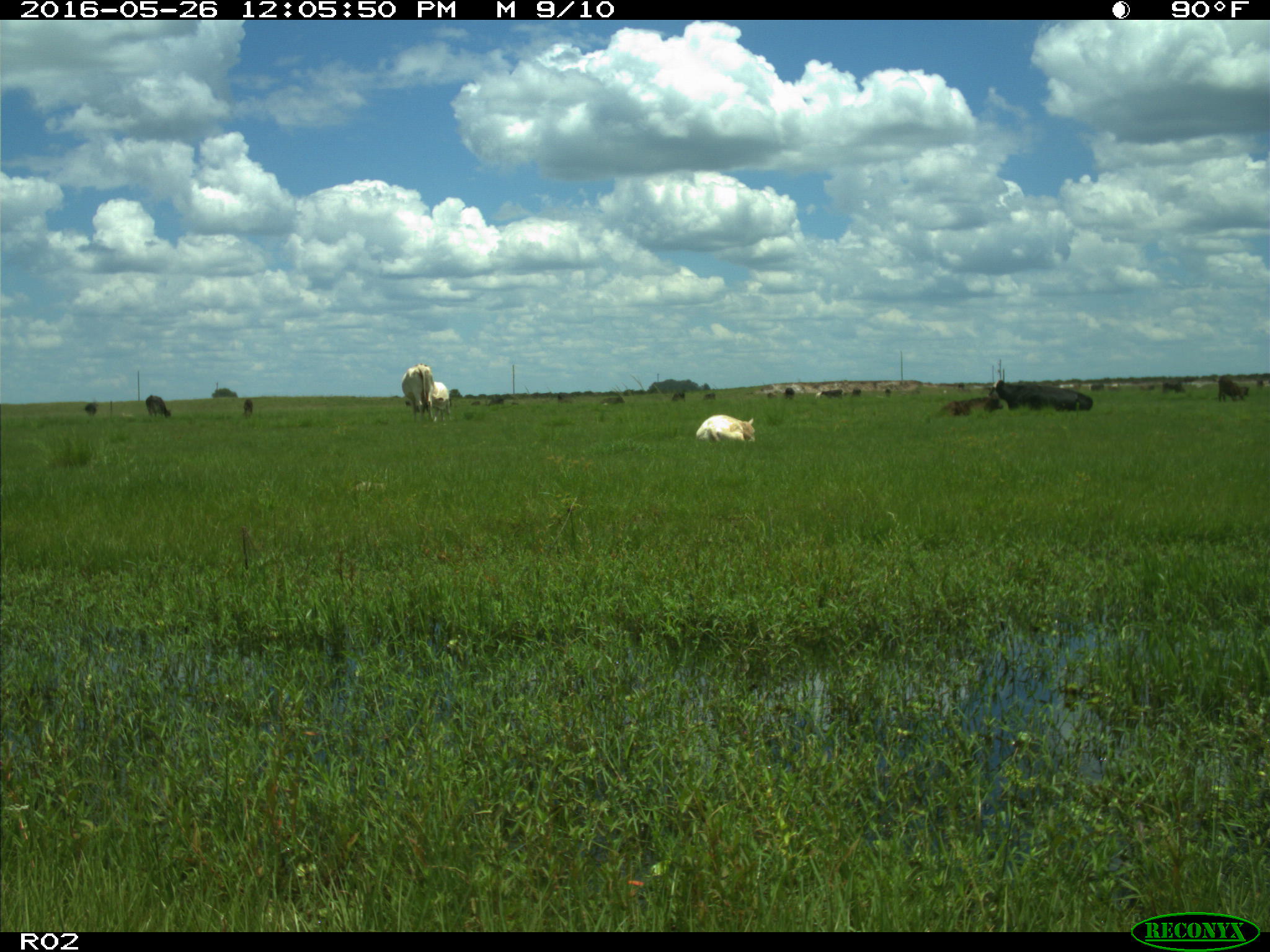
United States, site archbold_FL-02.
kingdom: Animalia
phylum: Chordata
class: Mammalia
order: Artiodactyla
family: Bovidae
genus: Bos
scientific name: Bos taurus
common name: domestic cow